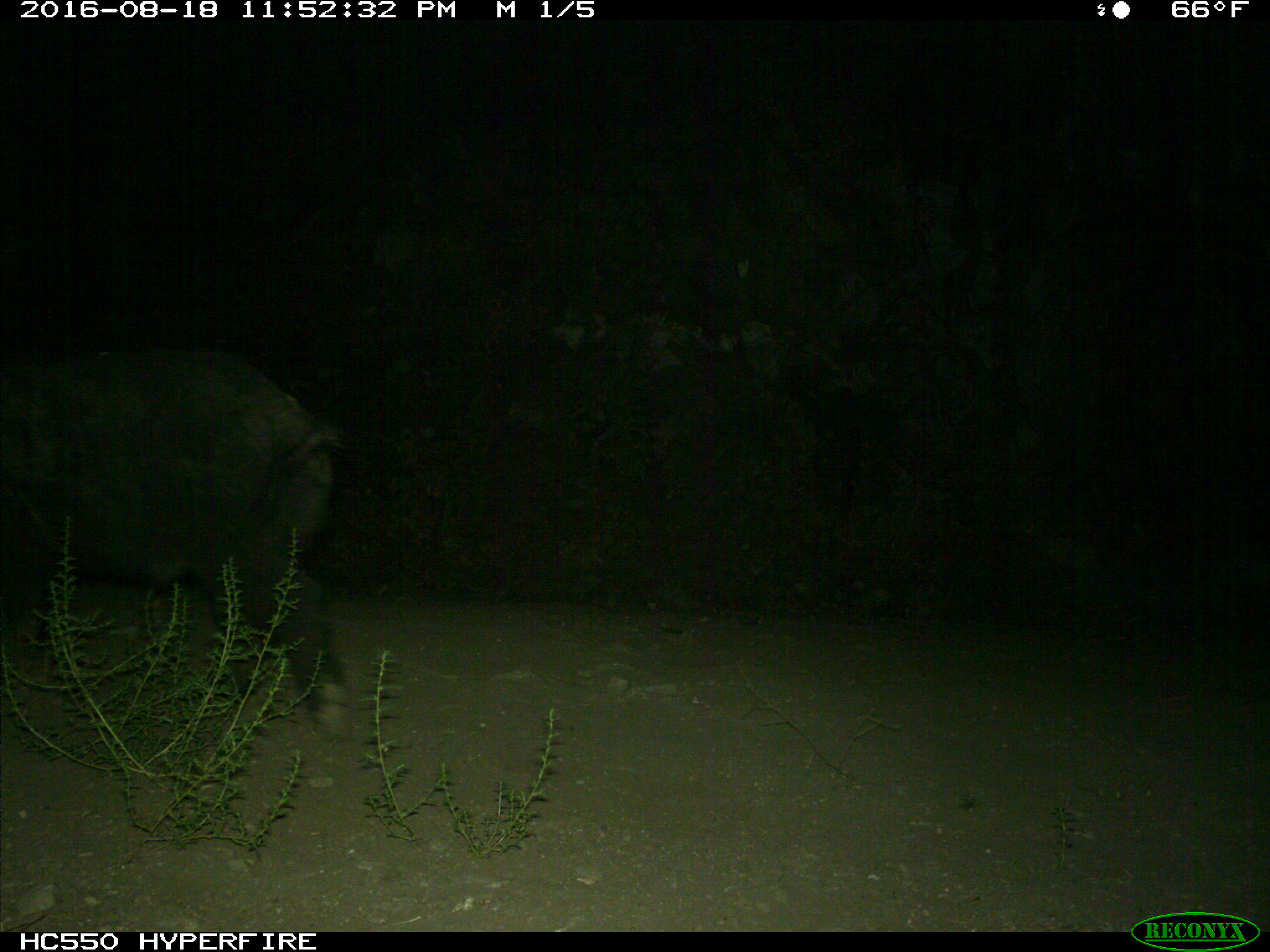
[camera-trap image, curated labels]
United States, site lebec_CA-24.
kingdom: Animalia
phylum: Chordata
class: Mammalia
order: Artiodactyla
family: Suidae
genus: Sus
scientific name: Sus scrofa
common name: wild boar